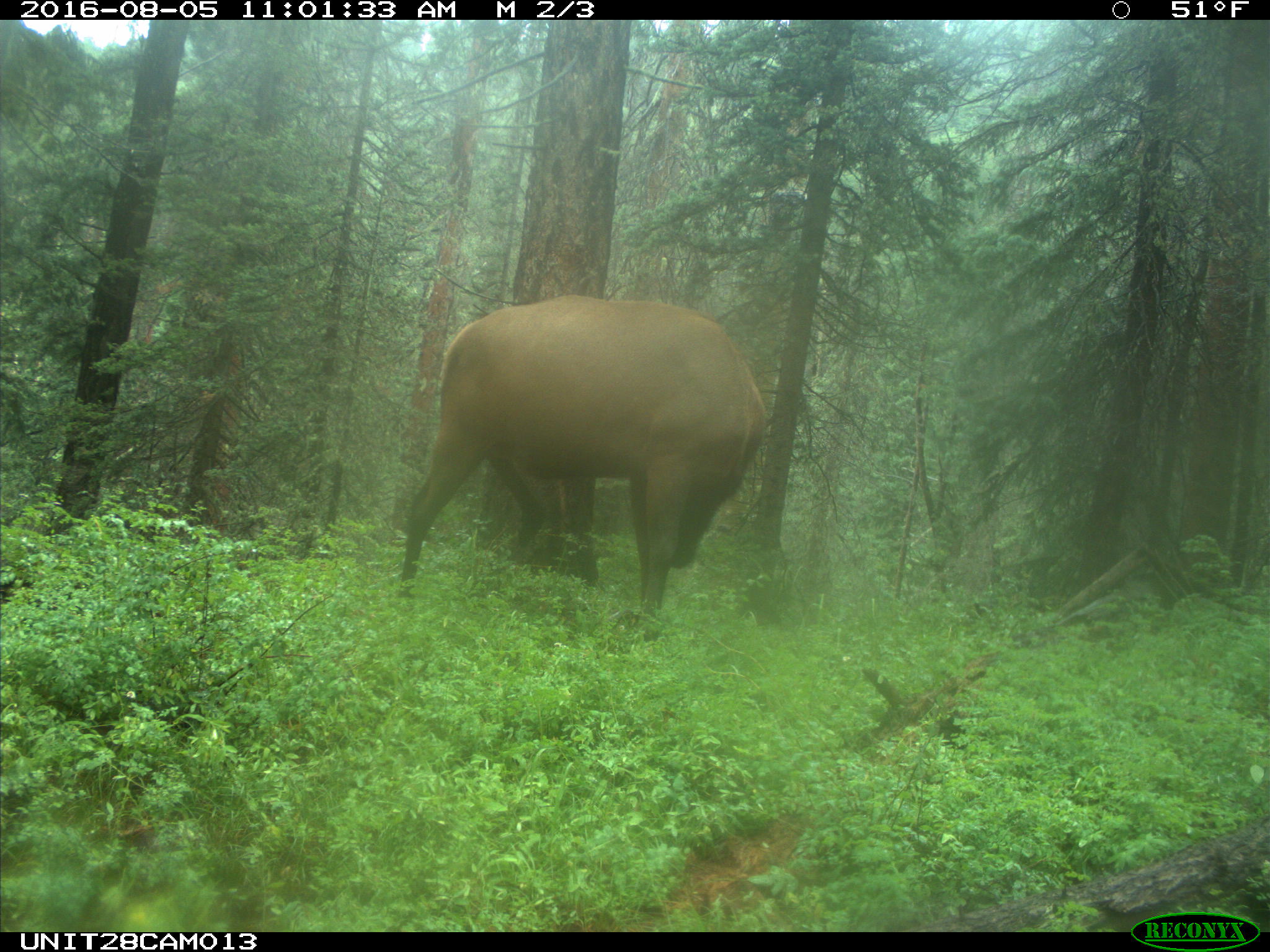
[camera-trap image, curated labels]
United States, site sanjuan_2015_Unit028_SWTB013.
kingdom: Animalia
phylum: Chordata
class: Mammalia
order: Artiodactyla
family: Cervidae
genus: Cervus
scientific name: Cervus elaphus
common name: red deer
Cervus elaphus (red deer).